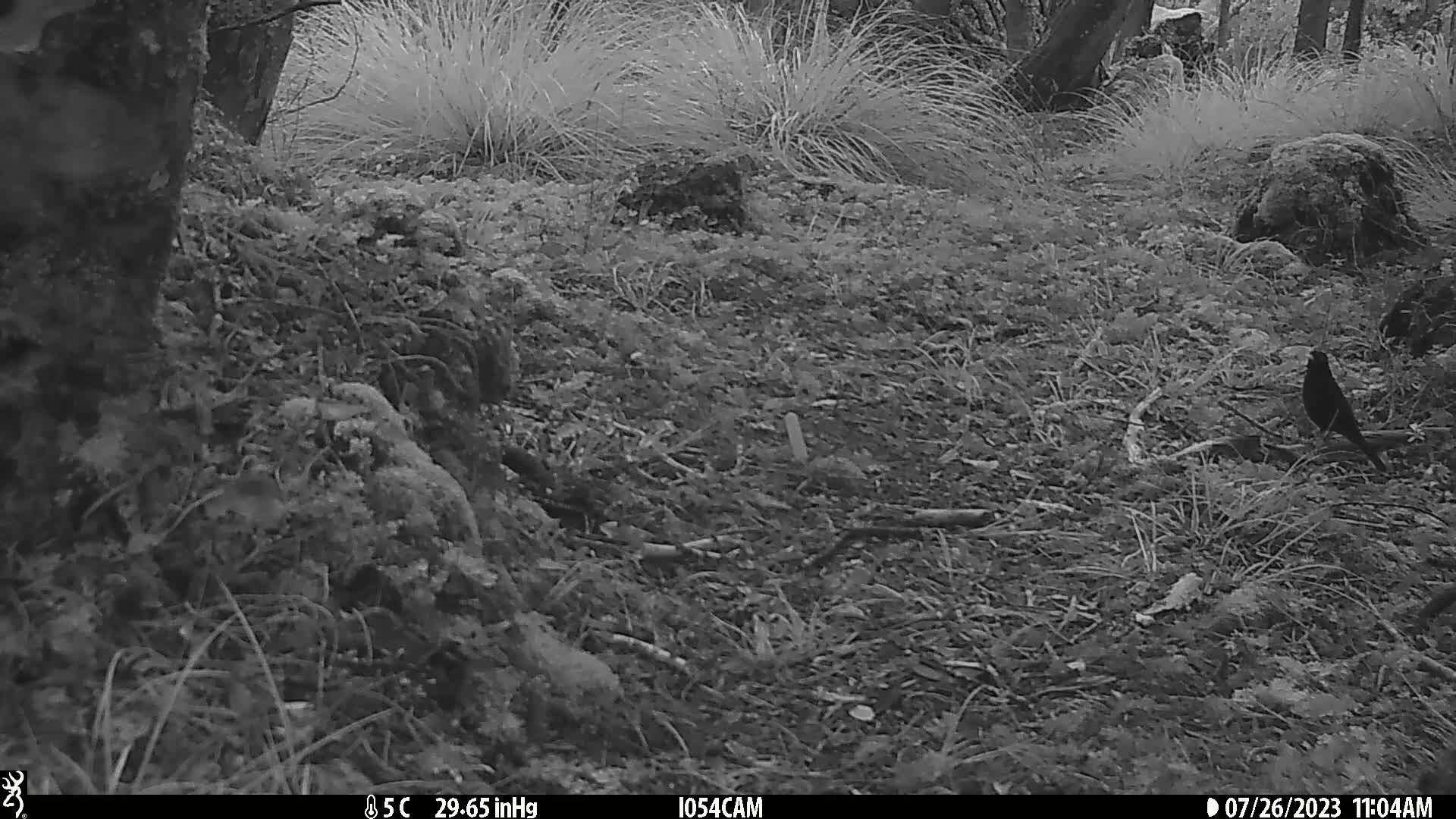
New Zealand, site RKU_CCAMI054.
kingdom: Animalia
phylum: Chordata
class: Aves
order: Passeriformes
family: Turdidae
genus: Turdus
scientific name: Turdus merula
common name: eurasian blackbird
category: blackbird